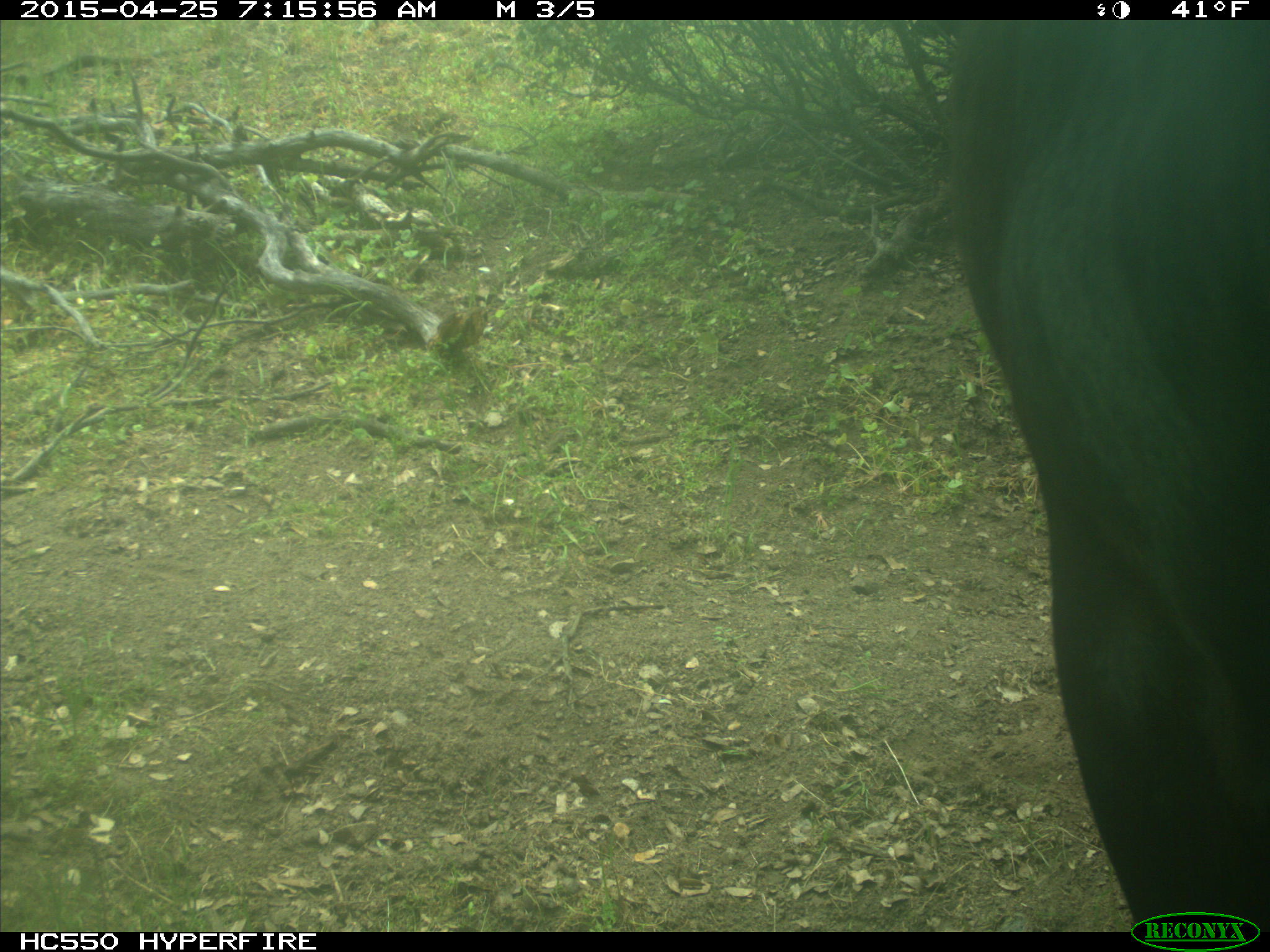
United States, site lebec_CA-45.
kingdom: Animalia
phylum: Chordata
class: Mammalia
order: Artiodactyla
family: Bovidae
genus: Bos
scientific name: Bos taurus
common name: domestic cow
Bos taurus (domestic cow).